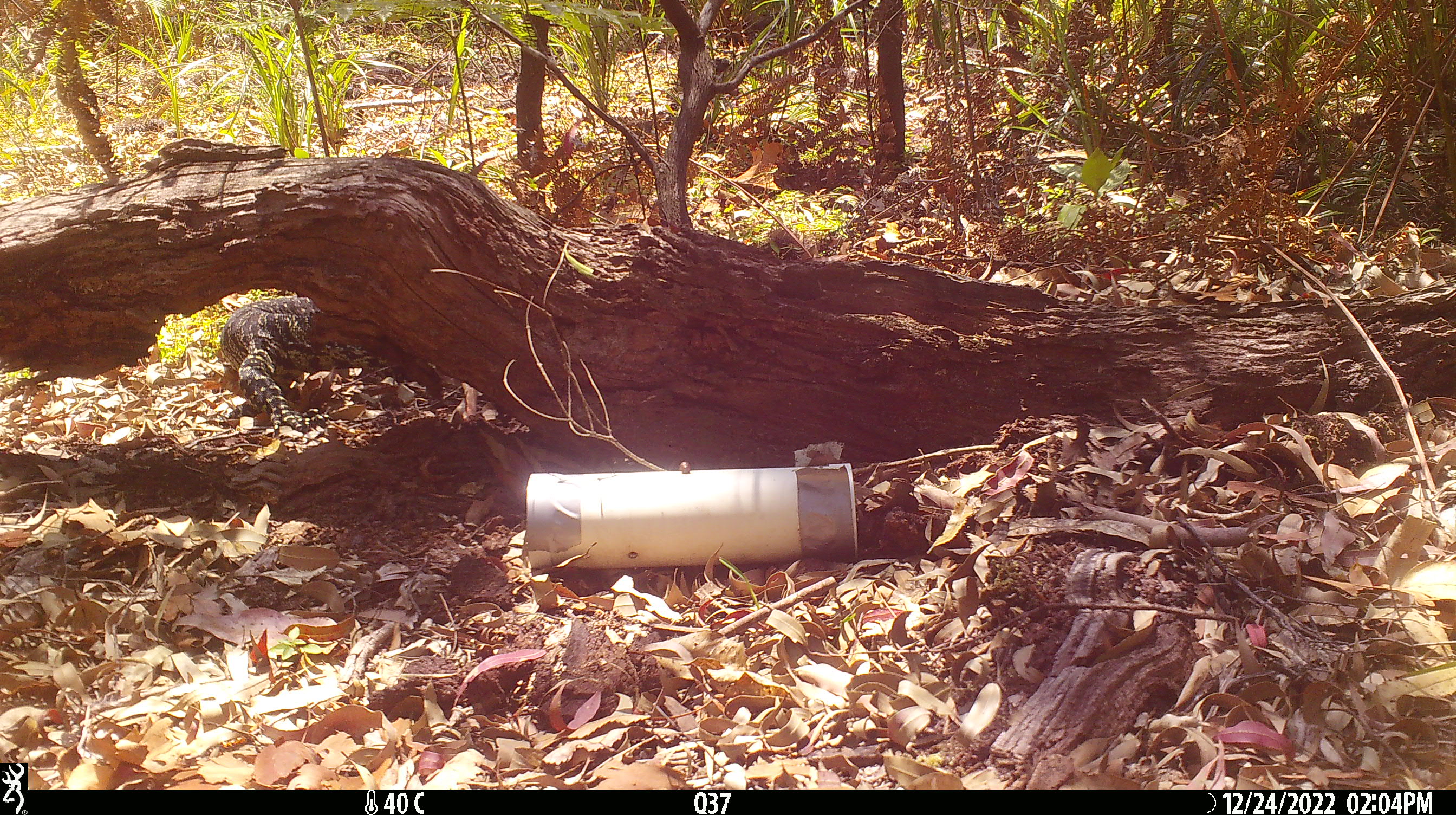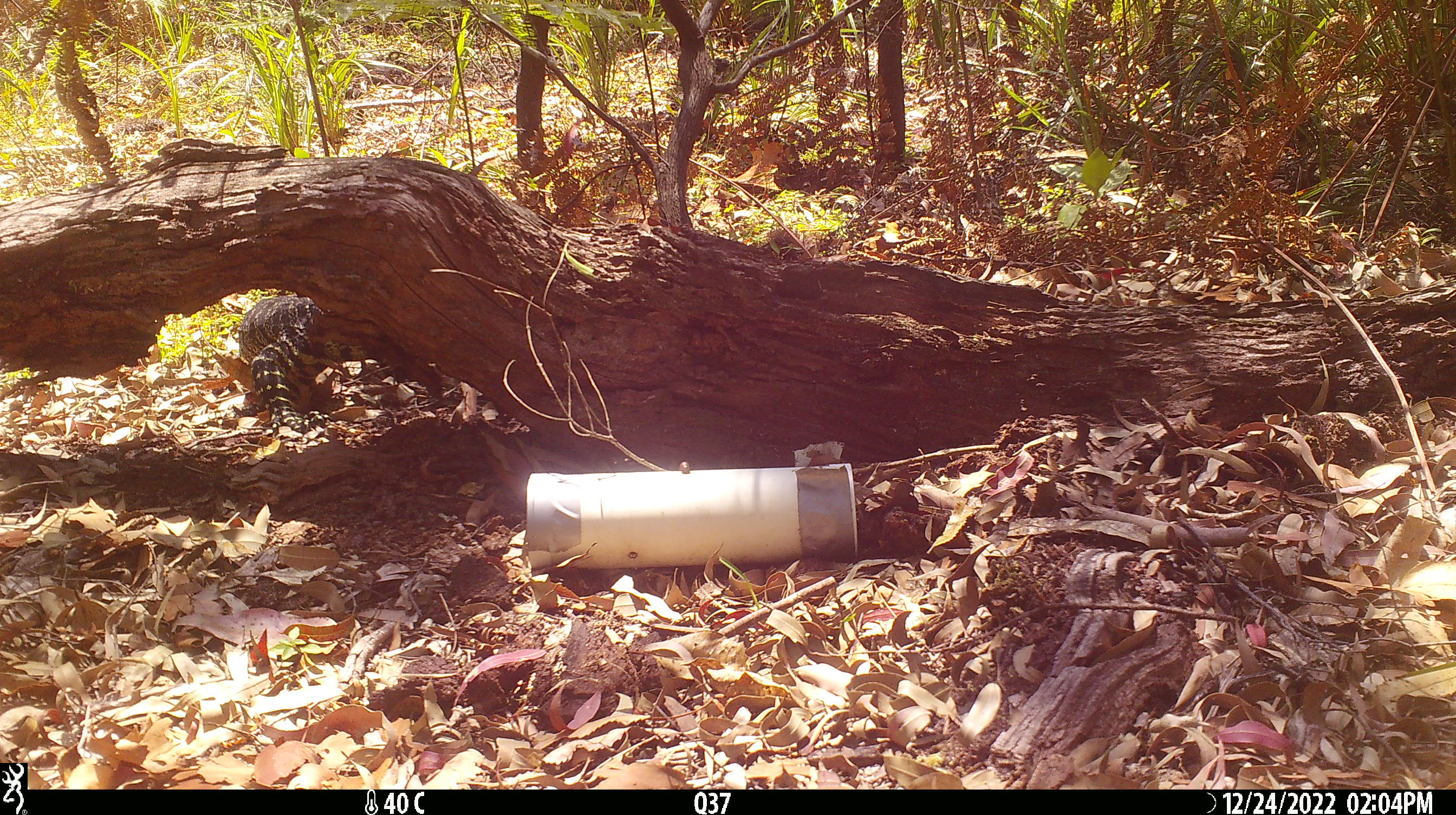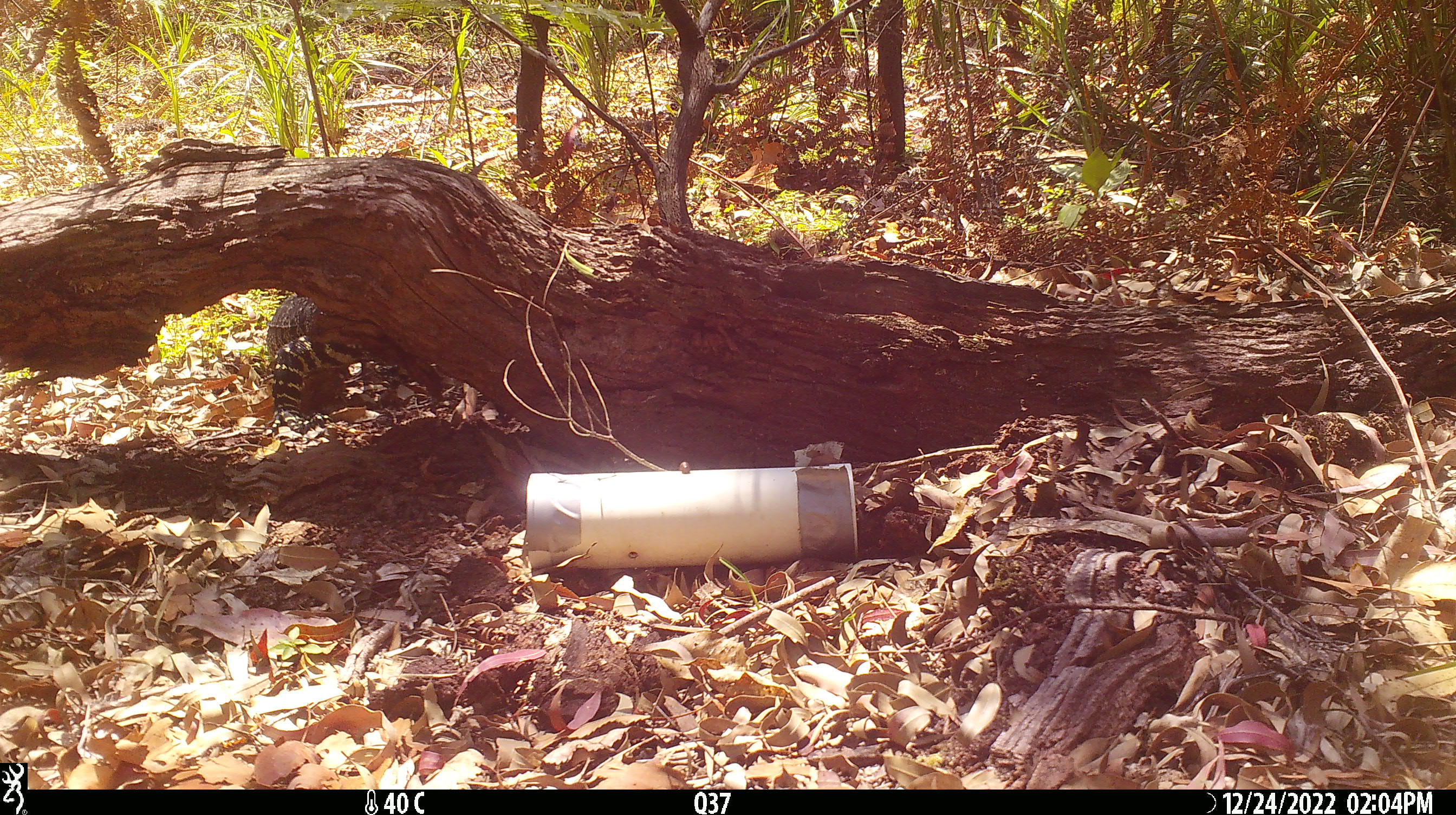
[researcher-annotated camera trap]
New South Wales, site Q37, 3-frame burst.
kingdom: Animalia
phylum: Chordata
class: Reptilia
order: Squamata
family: Varanidae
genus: Varanus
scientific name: Varanus varius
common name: lace monitor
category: goanna